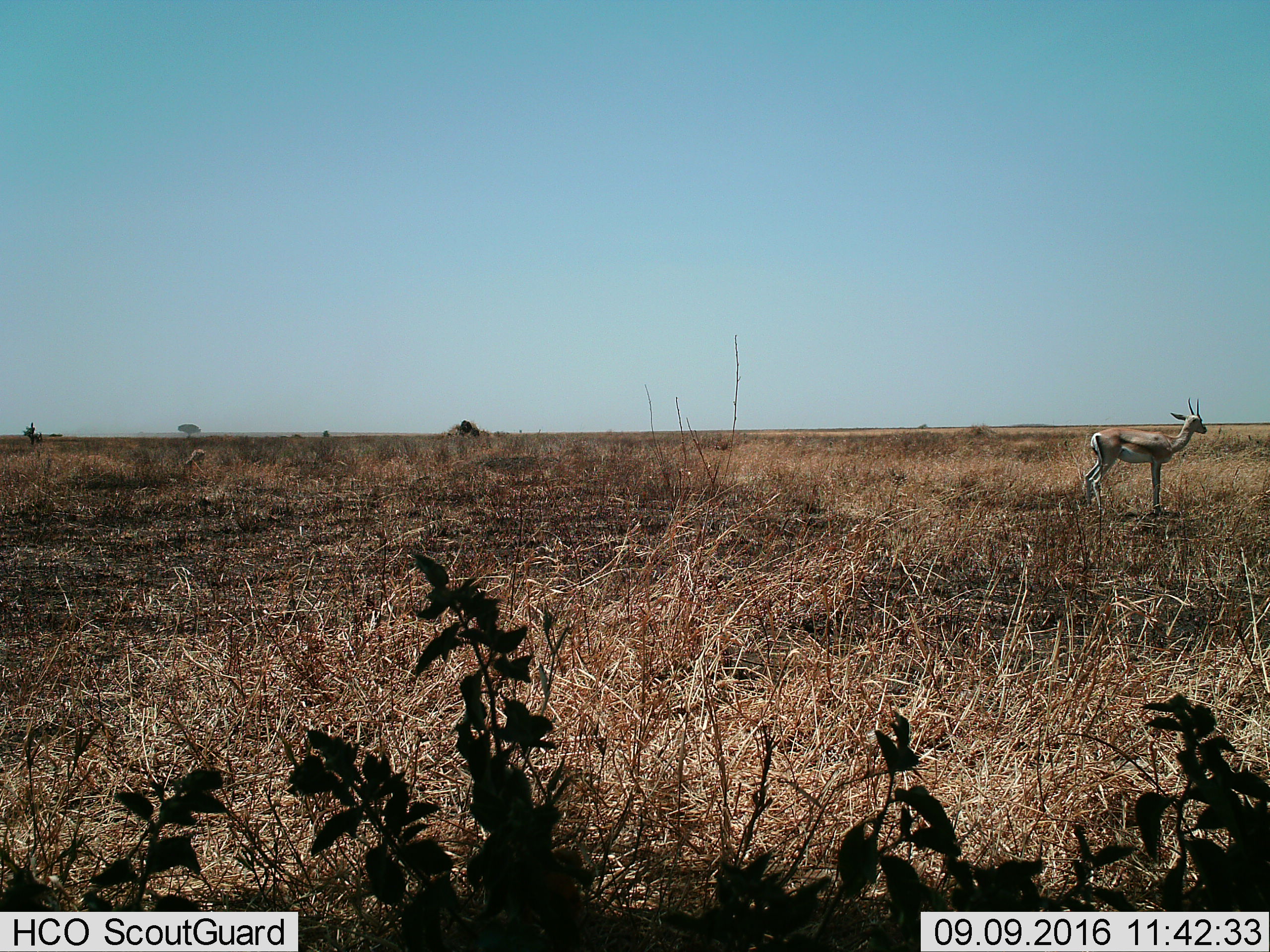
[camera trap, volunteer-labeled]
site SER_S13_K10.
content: unidentified animal